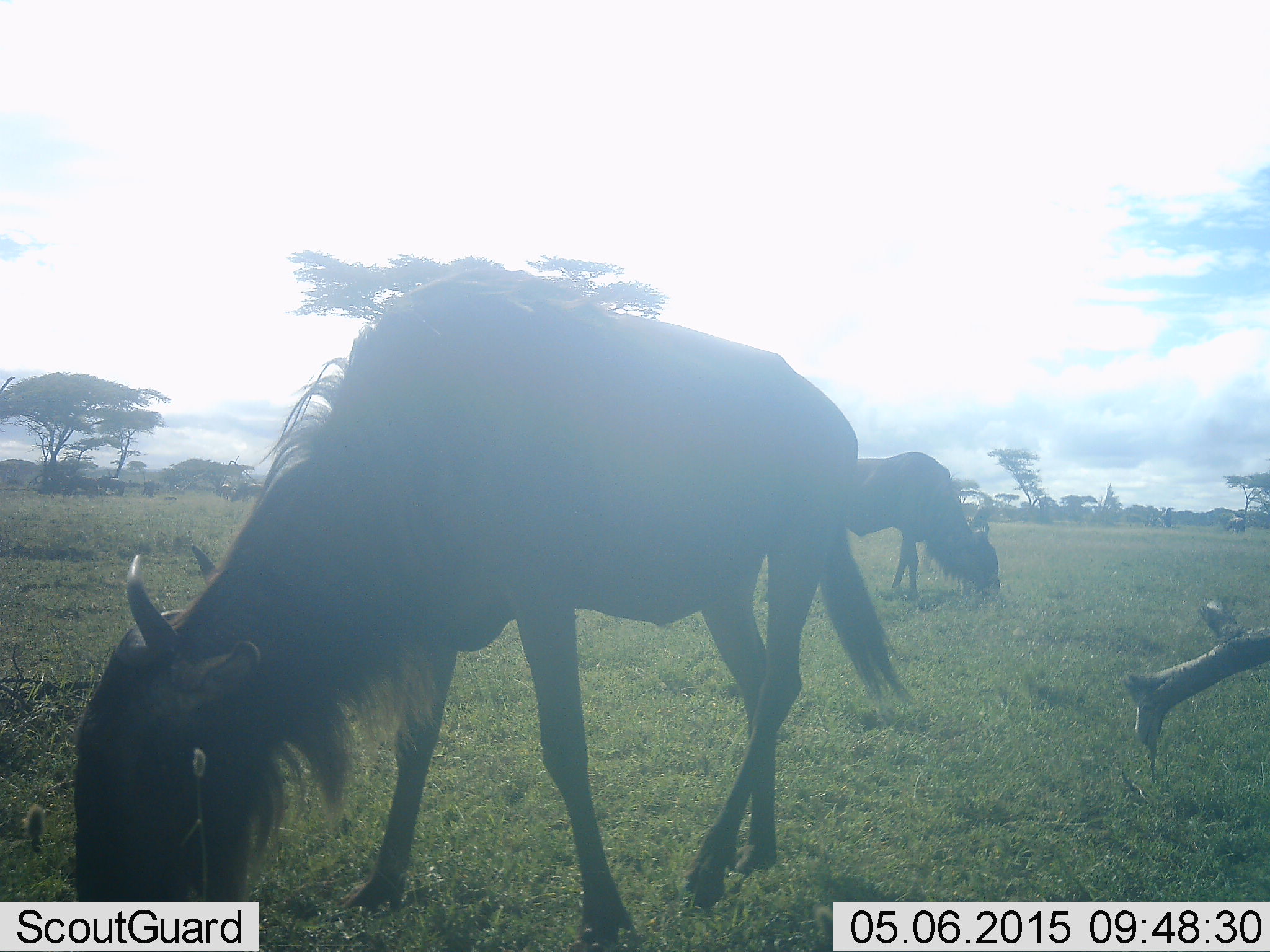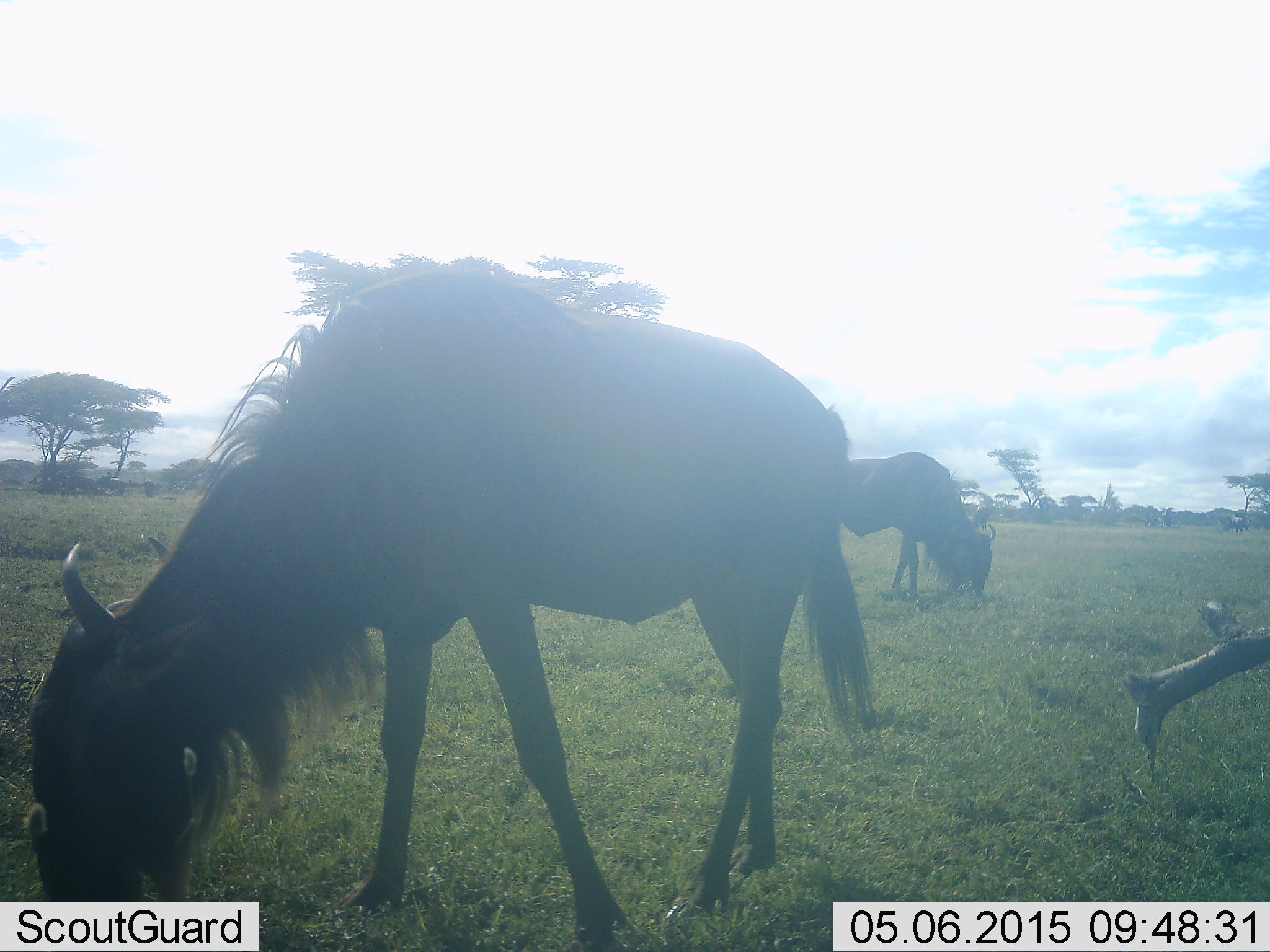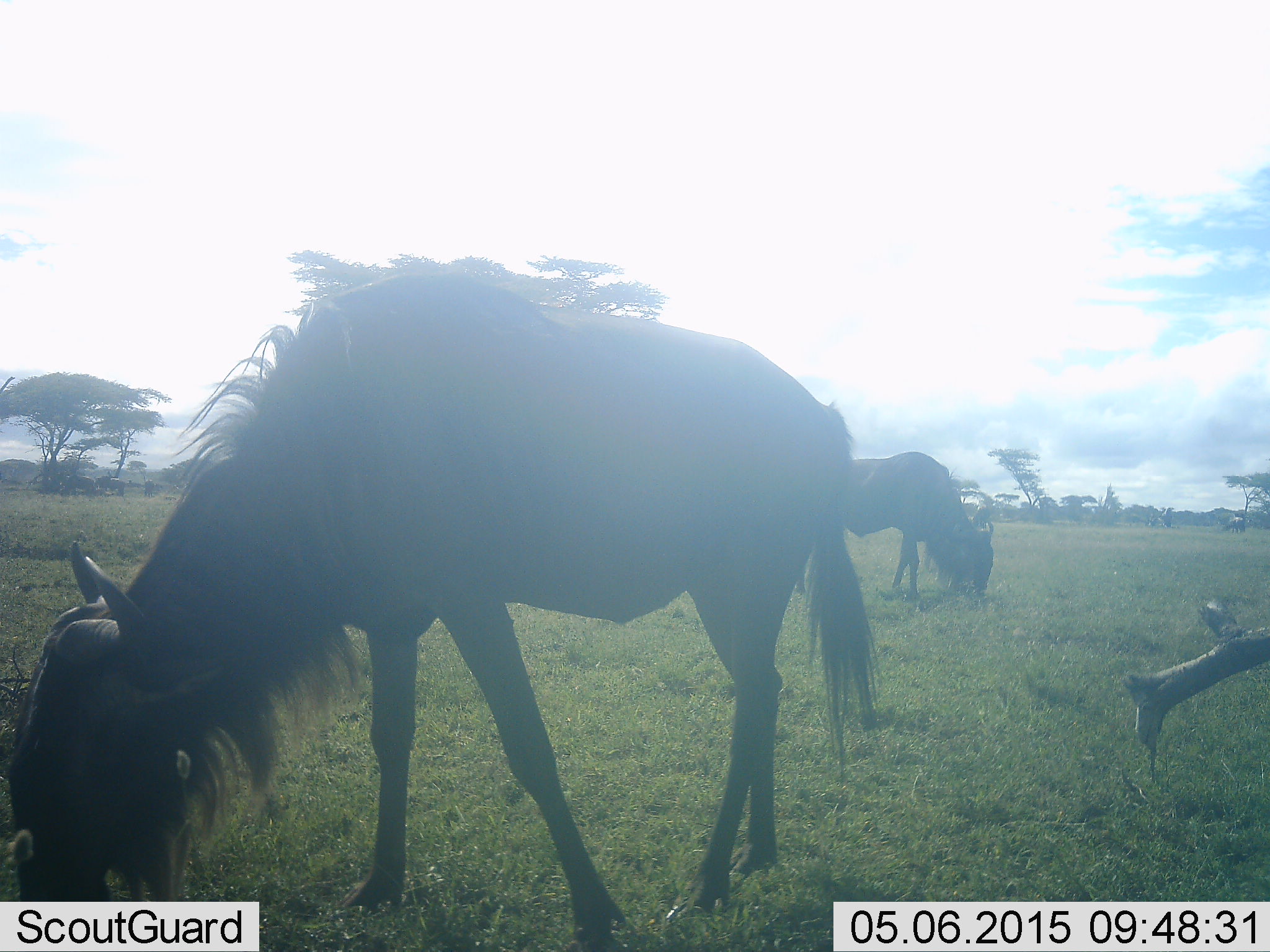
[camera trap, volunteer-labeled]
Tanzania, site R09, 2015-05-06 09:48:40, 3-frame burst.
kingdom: Animalia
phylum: Chordata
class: Mammalia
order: Artiodactyla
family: Bovidae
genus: Connochaetes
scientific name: Connochaetes taurinus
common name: blue wildebeest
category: wildebeest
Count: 2.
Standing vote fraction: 40%.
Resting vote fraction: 0%.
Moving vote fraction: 10%.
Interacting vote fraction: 0%.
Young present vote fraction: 0%.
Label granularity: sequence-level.